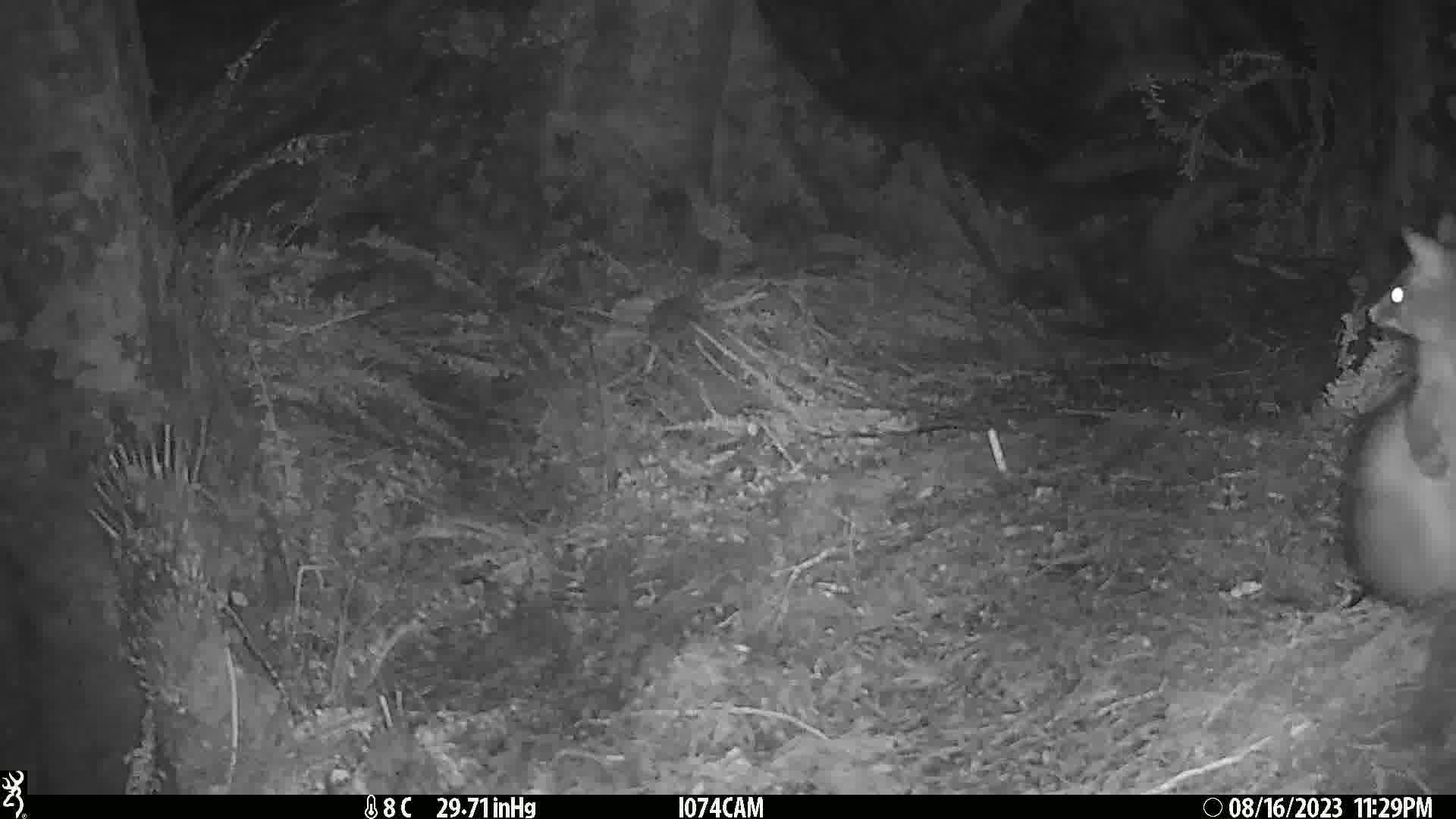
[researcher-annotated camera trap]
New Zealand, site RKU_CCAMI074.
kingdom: Animalia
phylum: Chordata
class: Mammalia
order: Diprotodontia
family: Phalangeridae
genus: Trichosurus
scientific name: Trichosurus vulpecula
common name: common brushtail possum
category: possum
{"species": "possum (common brushtail possum) (Trichosurus vulpecula)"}